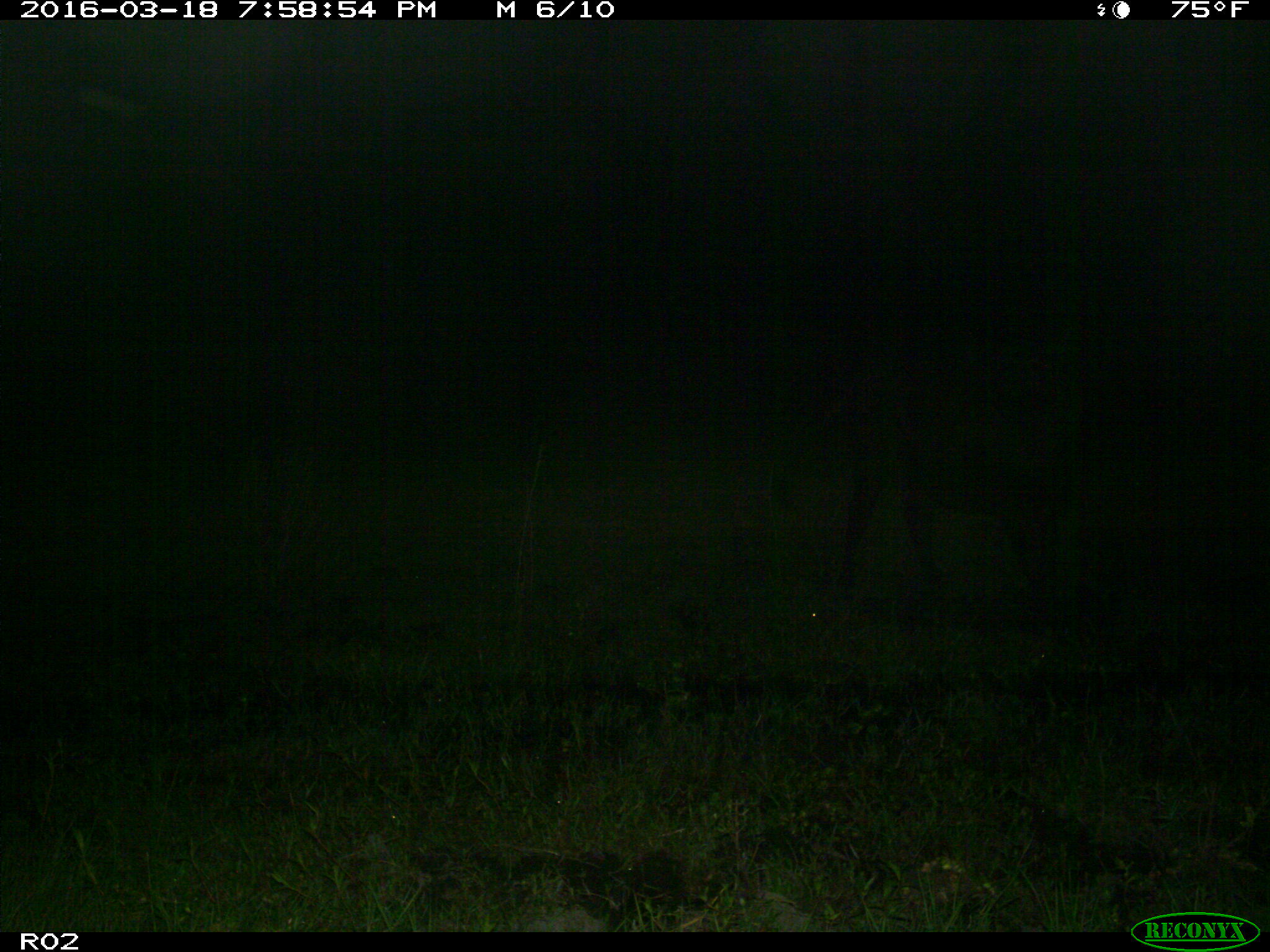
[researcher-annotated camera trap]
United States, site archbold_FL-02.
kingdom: Animalia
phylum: Chordata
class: Mammalia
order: Artiodactyla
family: Bovidae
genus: Bos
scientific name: Bos taurus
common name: domestic cow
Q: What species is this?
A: Bos taurus (domestic cow).